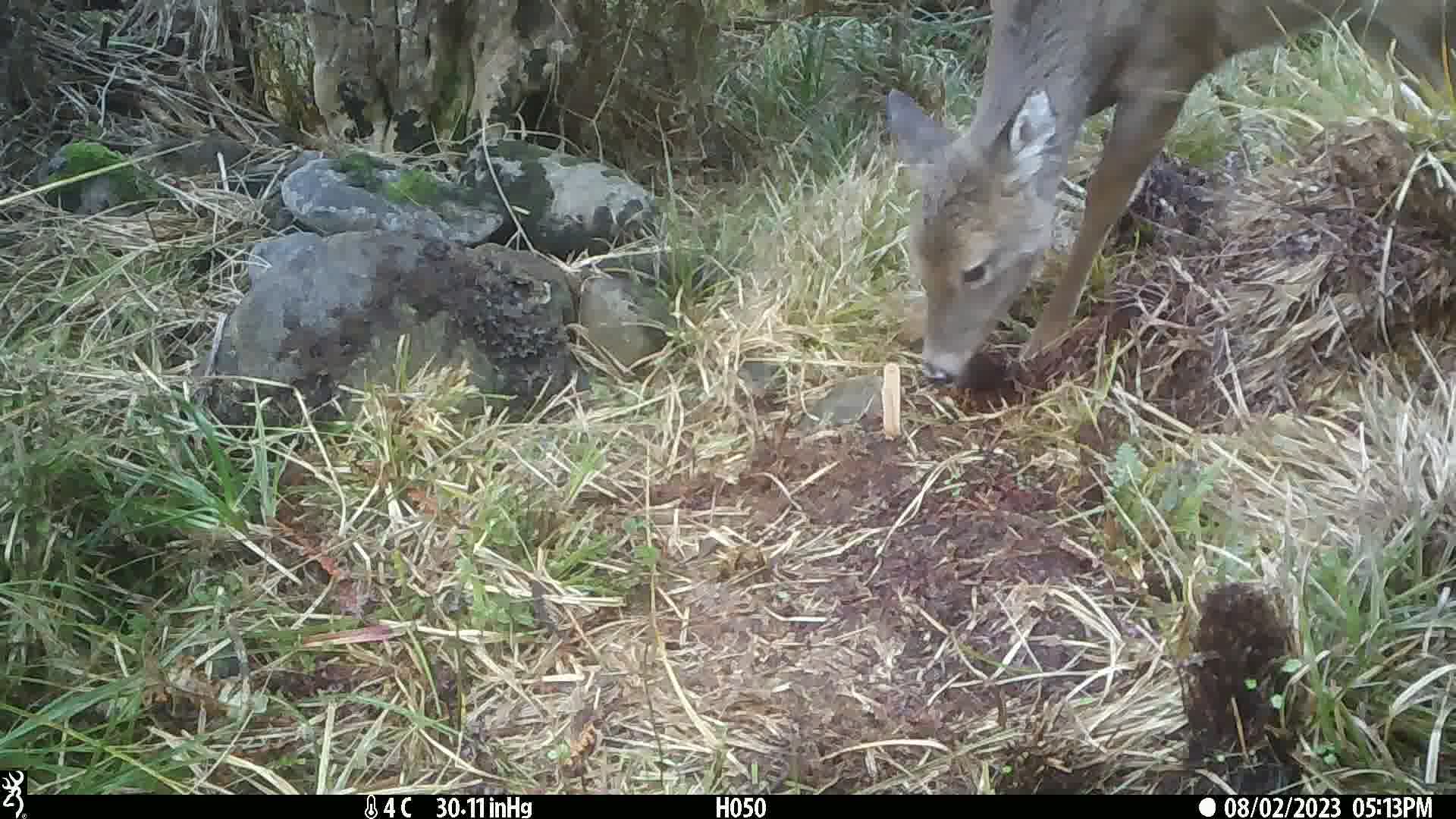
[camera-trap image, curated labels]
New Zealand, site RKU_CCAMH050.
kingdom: Animalia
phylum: Chordata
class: Mammalia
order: Artiodactyla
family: Cervidae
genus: Odocoileus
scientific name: Odocoileus virginianus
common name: white-tailed deer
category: white tailed deer